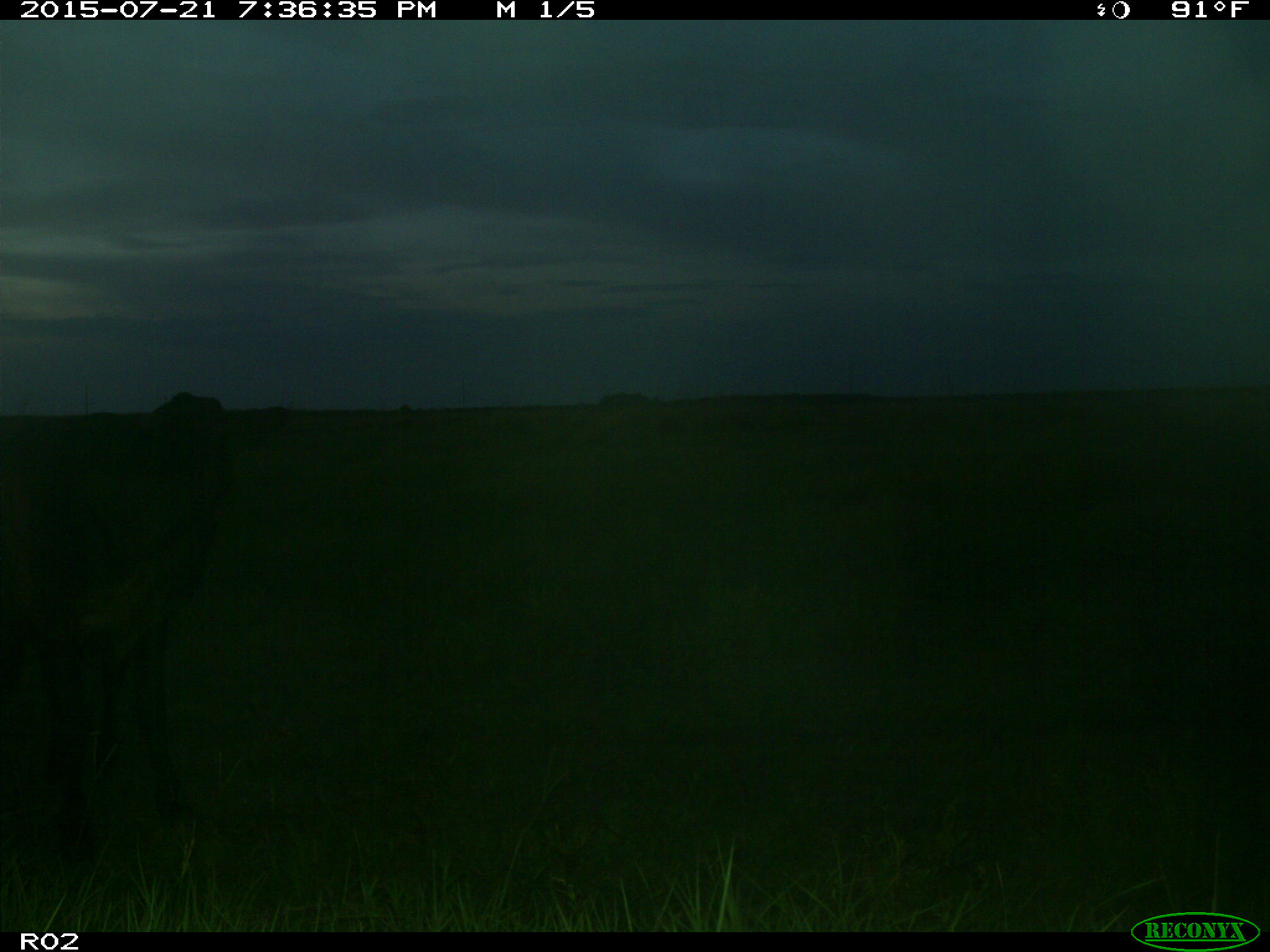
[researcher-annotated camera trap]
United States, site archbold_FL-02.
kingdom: Animalia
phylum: Chordata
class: Mammalia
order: Artiodactyla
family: Bovidae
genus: Bos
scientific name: Bos taurus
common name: domestic cow